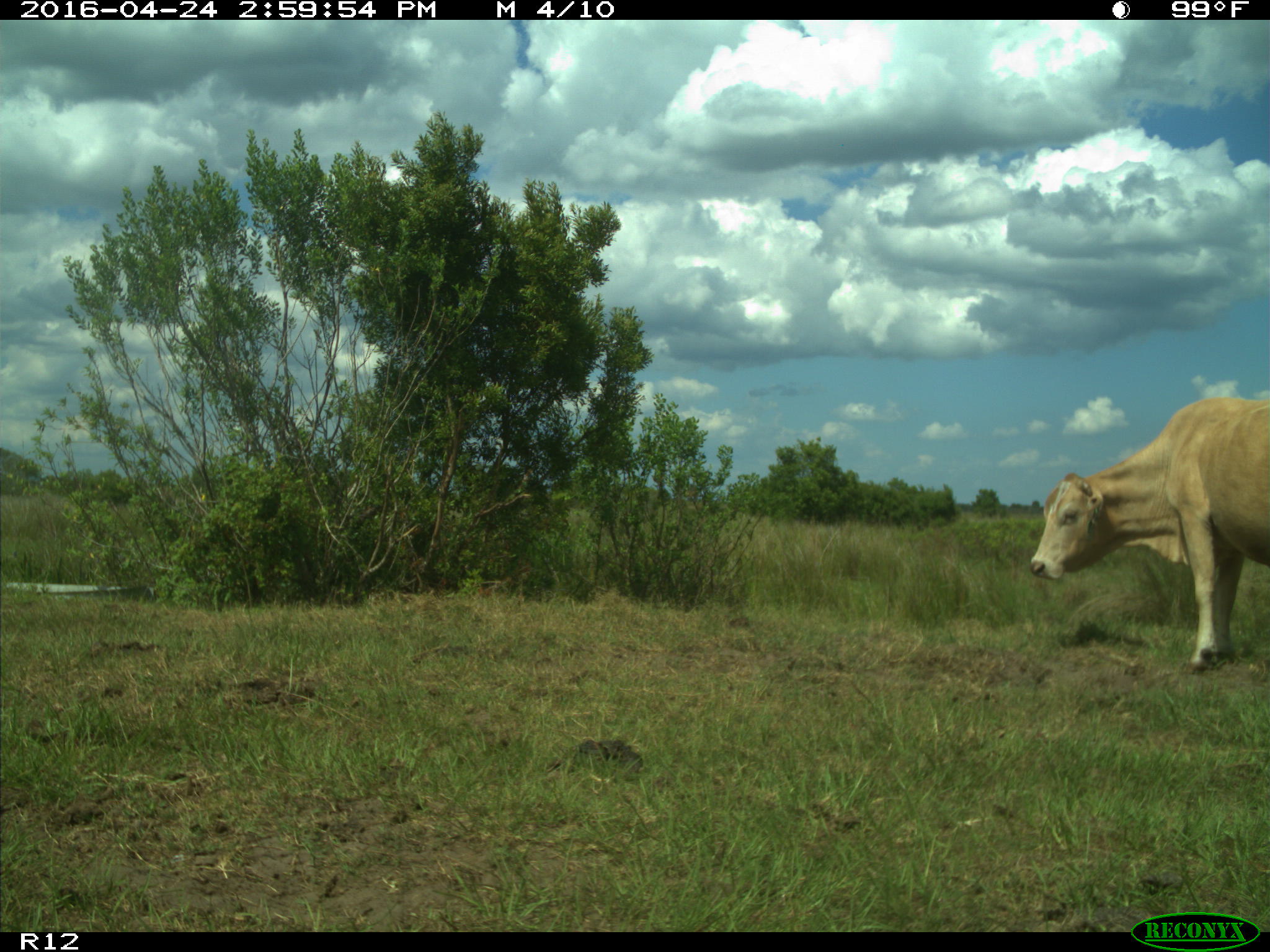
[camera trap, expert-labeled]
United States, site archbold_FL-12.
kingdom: Animalia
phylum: Chordata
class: Mammalia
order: Artiodactyla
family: Bovidae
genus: Bos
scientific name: Bos taurus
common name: domestic cow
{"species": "Bos taurus (domestic cow)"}